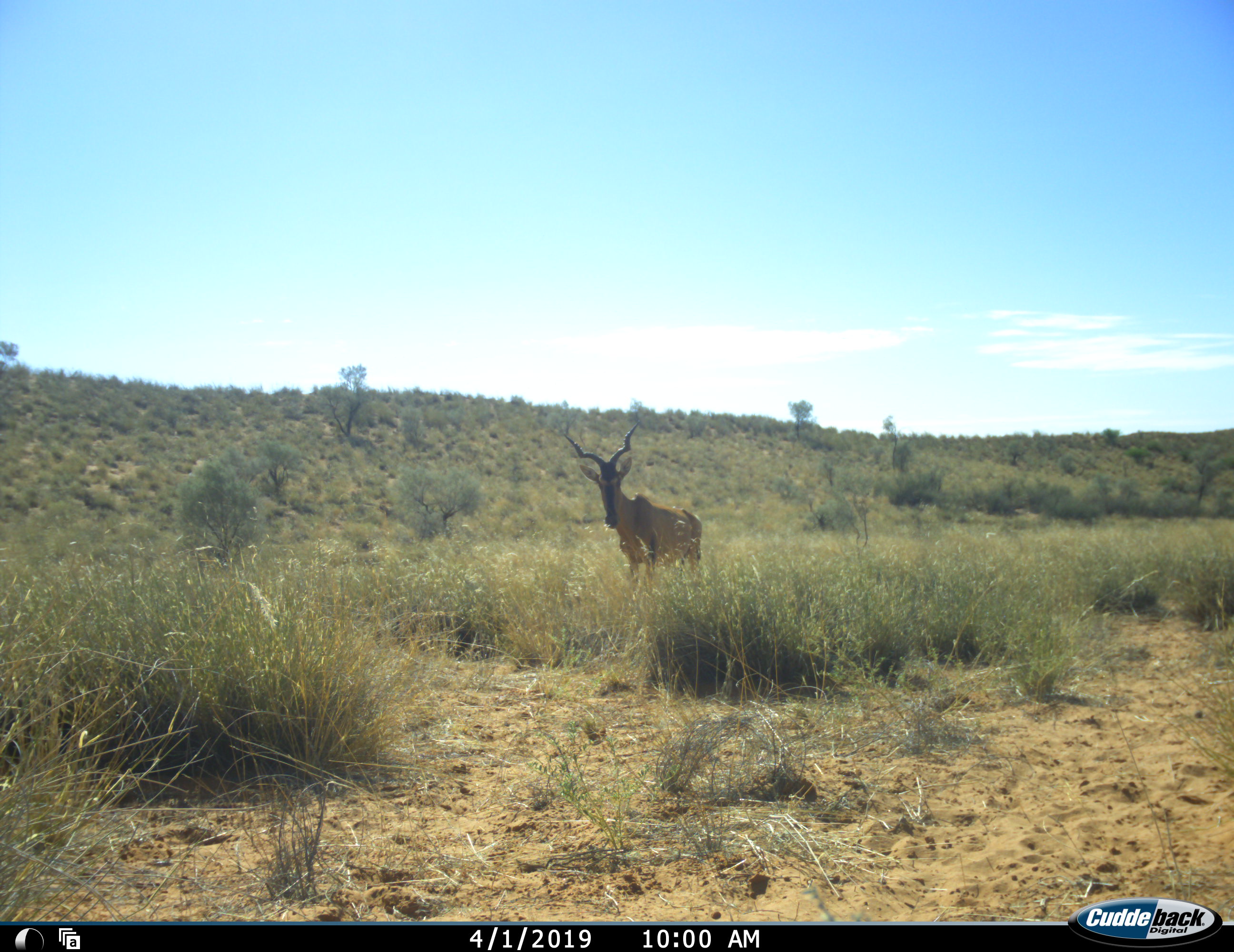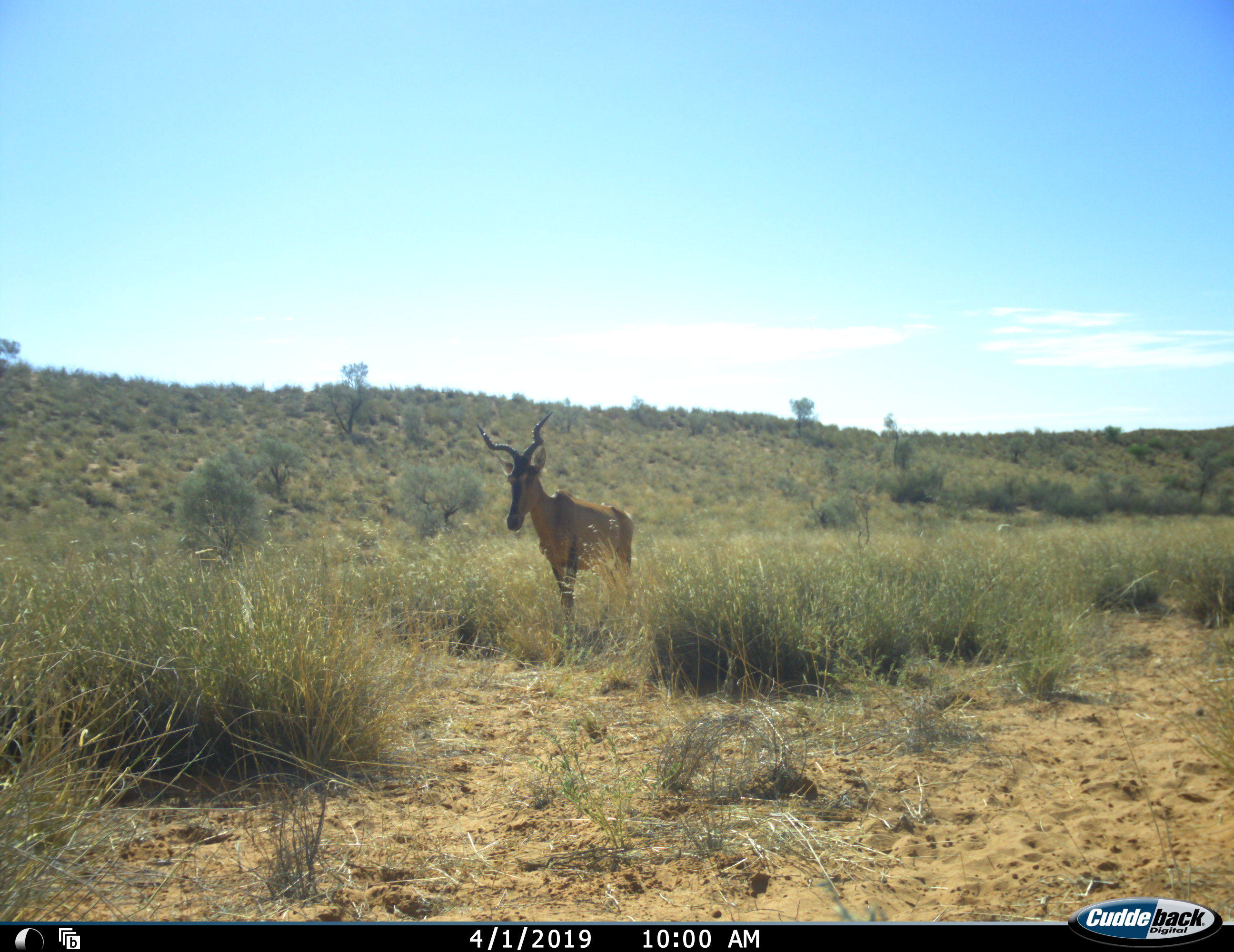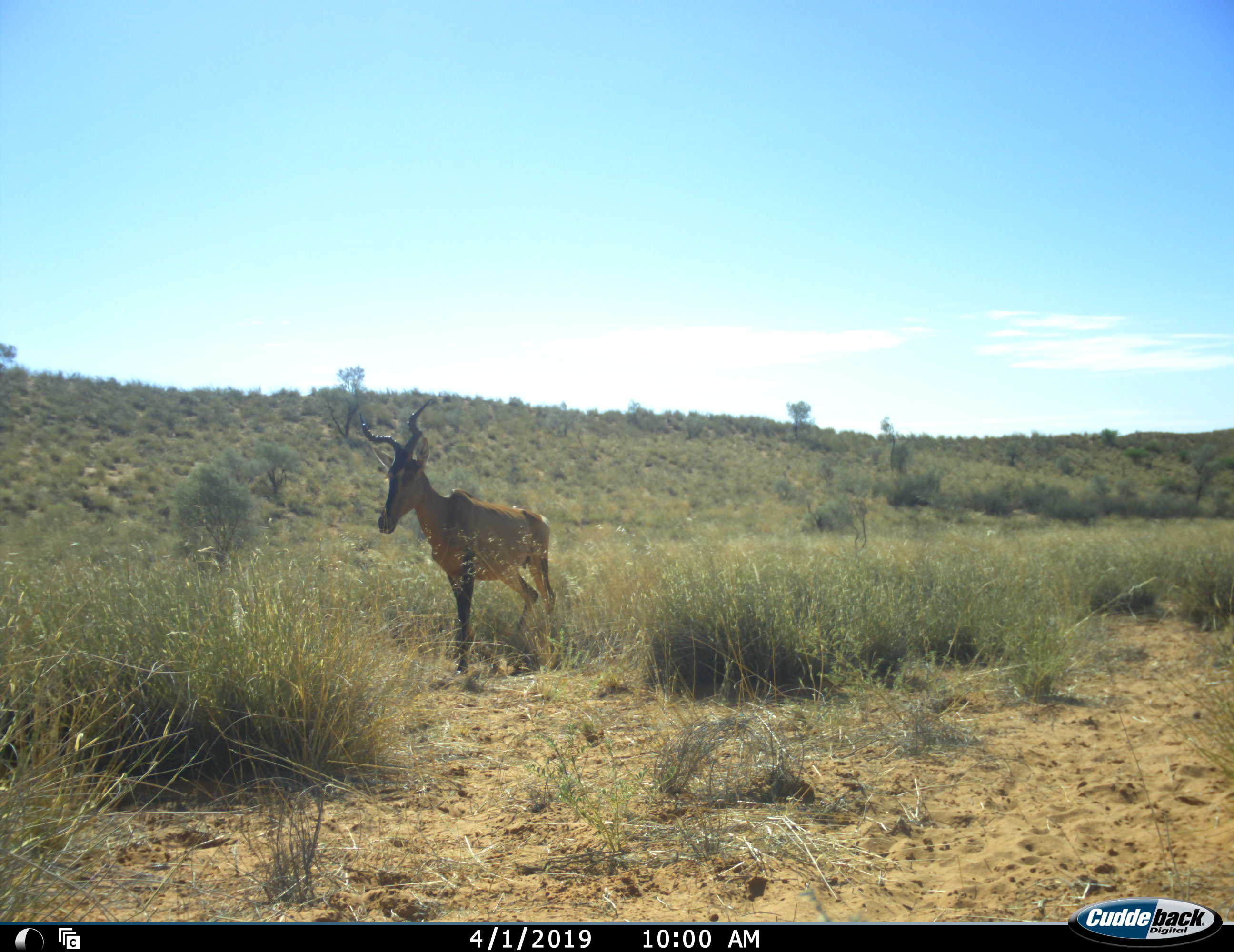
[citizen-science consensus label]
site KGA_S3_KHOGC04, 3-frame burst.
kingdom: Animalia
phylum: Chordata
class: Mammalia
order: Artiodactyla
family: Bovidae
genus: Alcelaphus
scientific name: Alcelaphus buselaphus caama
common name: red hartebeest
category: hartebeestred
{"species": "hartebeestred (red hartebeest) (Alcelaphus buselaphus caama)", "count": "1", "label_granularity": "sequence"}